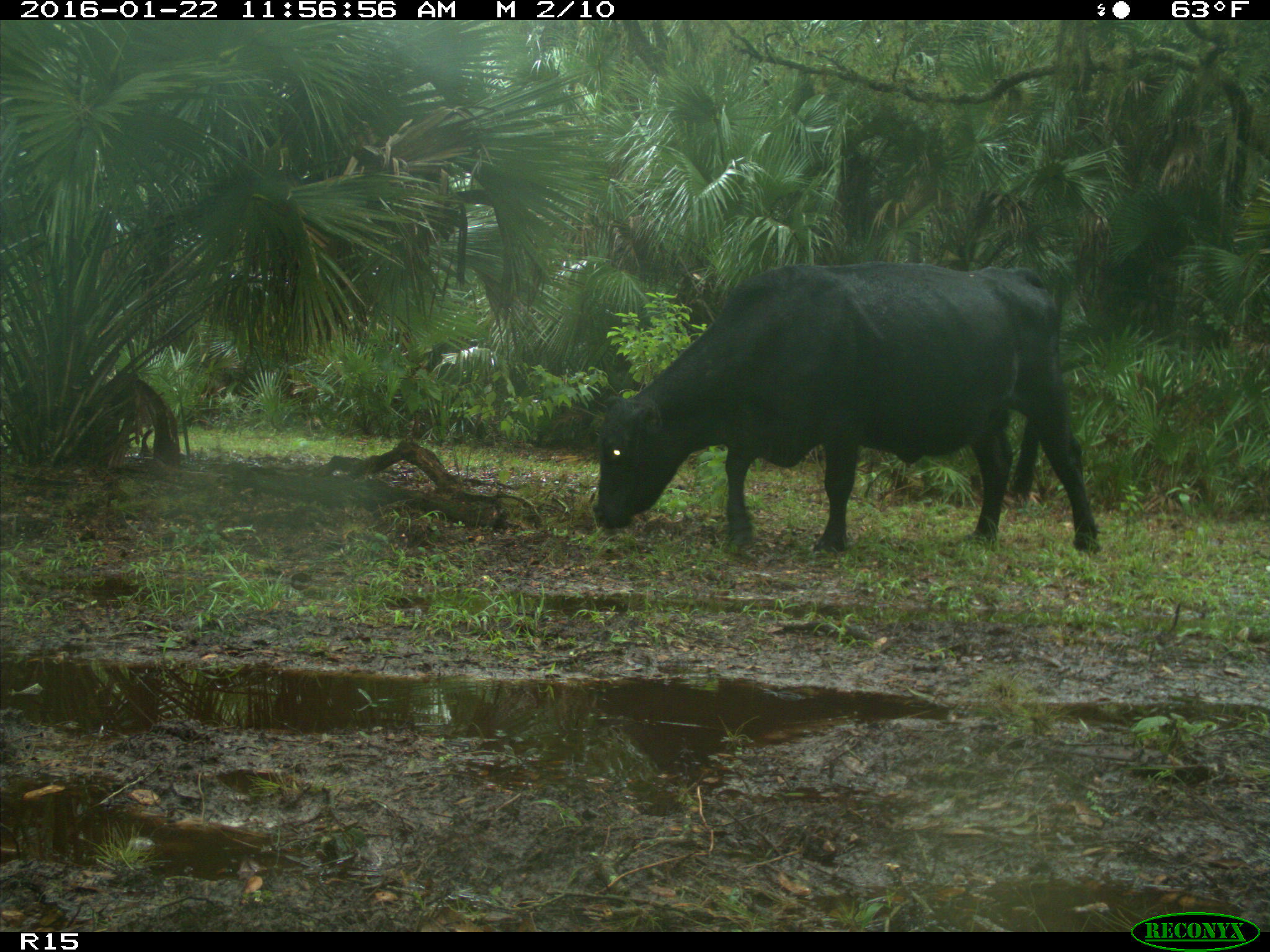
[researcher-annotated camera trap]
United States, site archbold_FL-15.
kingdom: Animalia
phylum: Chordata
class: Mammalia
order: Artiodactyla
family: Bovidae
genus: Bos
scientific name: Bos taurus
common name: domestic cow